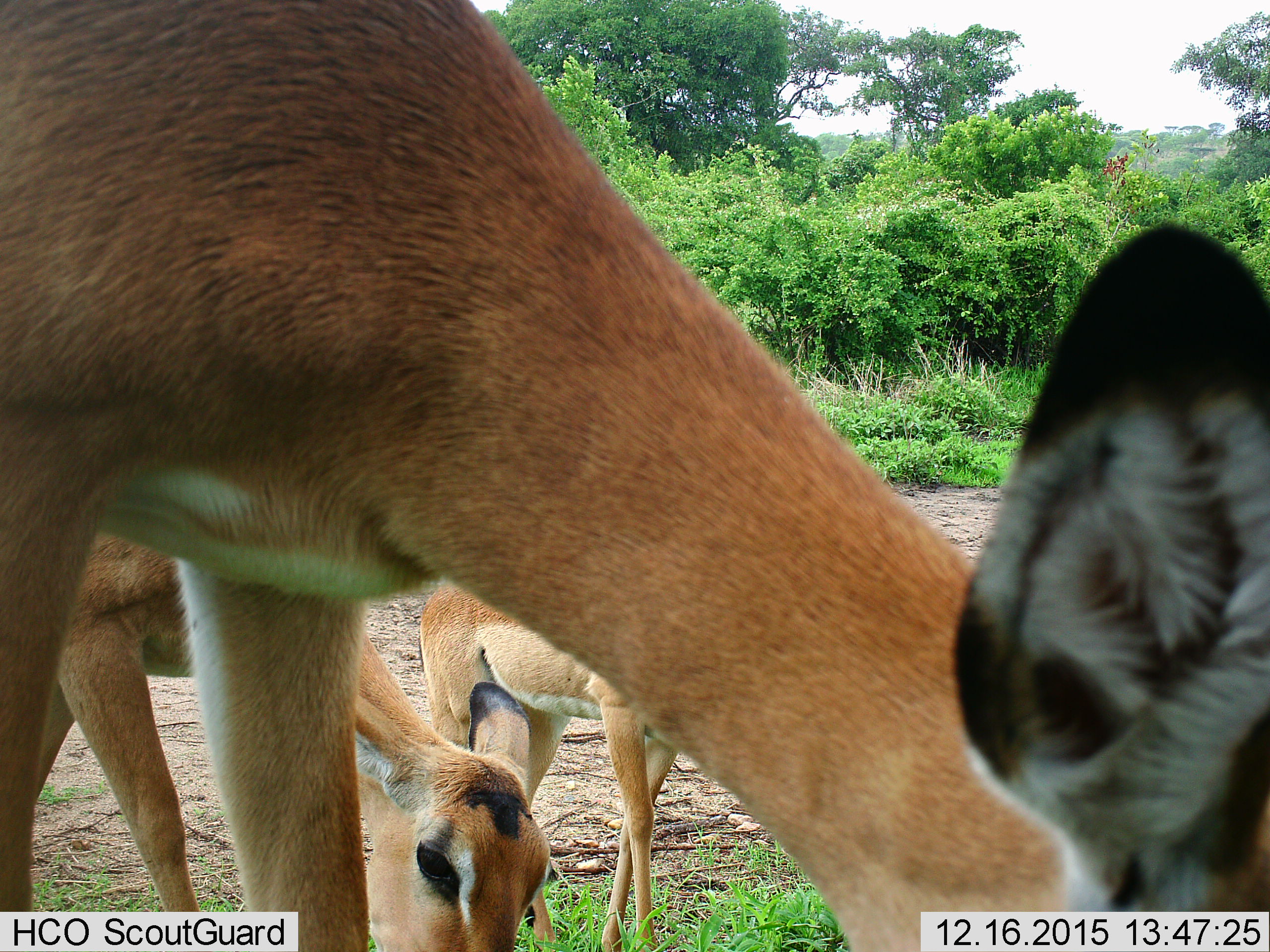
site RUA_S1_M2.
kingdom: Animalia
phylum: Chordata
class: Mammalia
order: Artiodactyla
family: Bovidae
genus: Aepyceros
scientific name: Aepyceros melampus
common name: impala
Impala (Aepyceros melampus), count 3. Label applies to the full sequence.